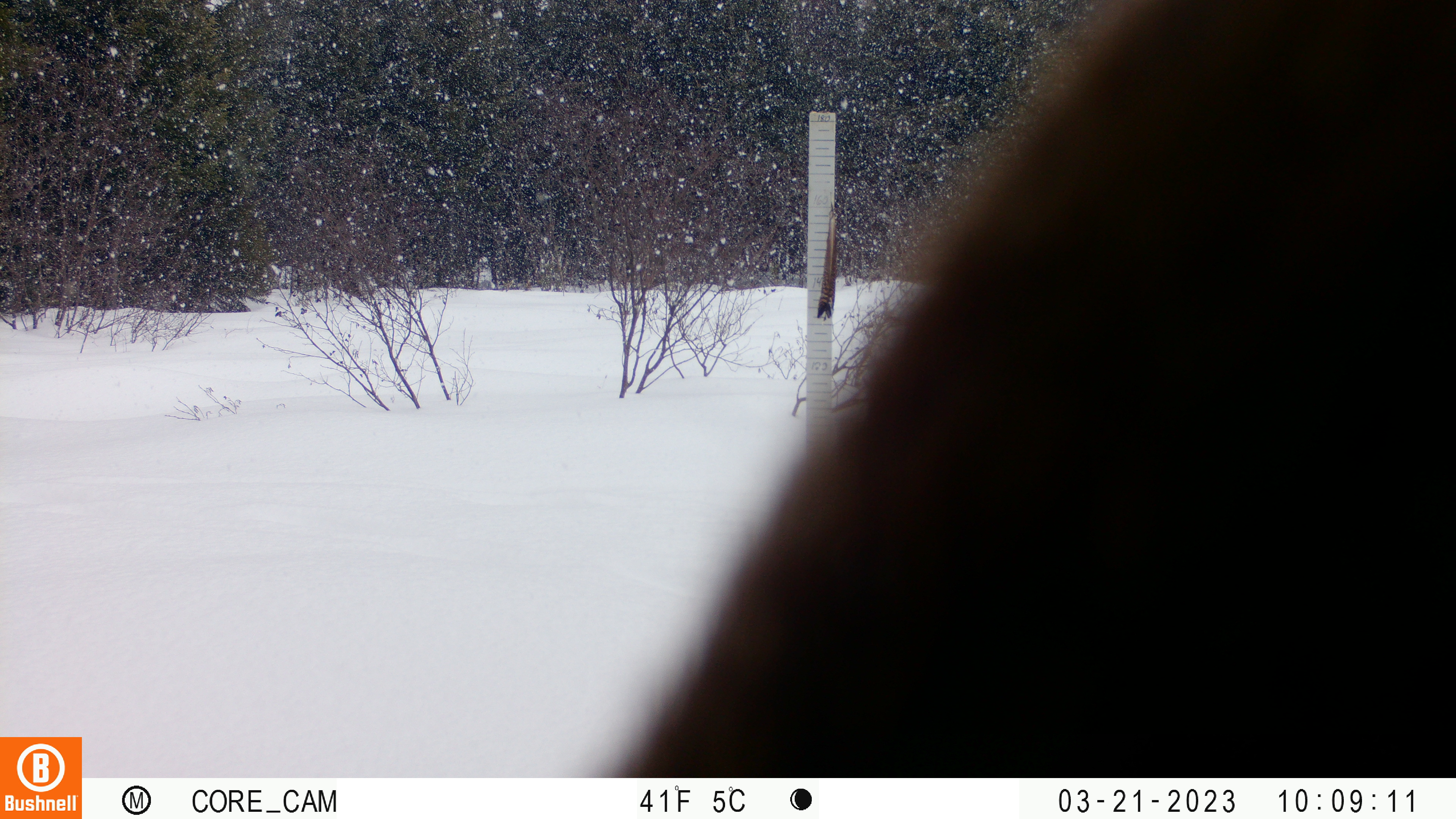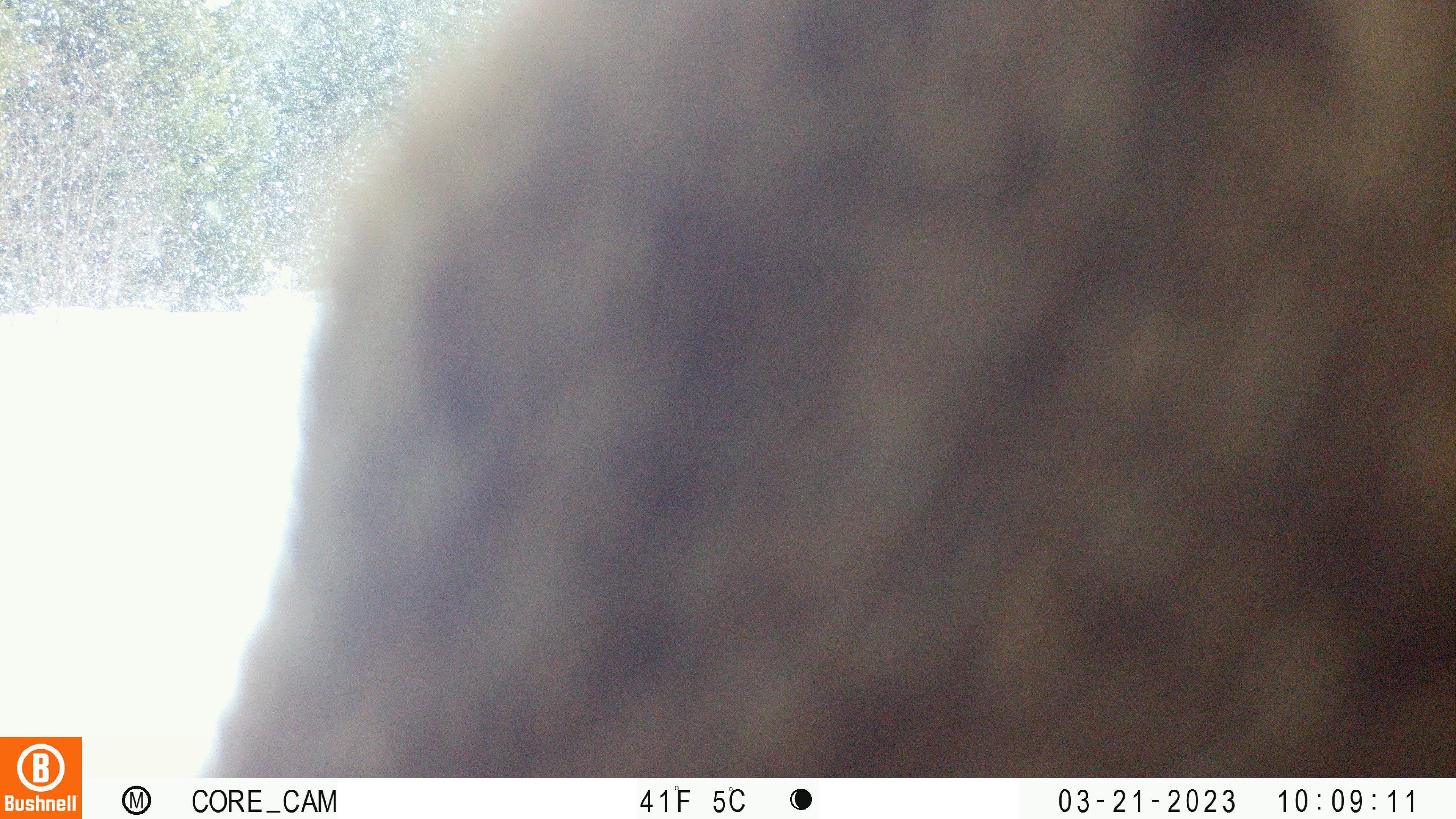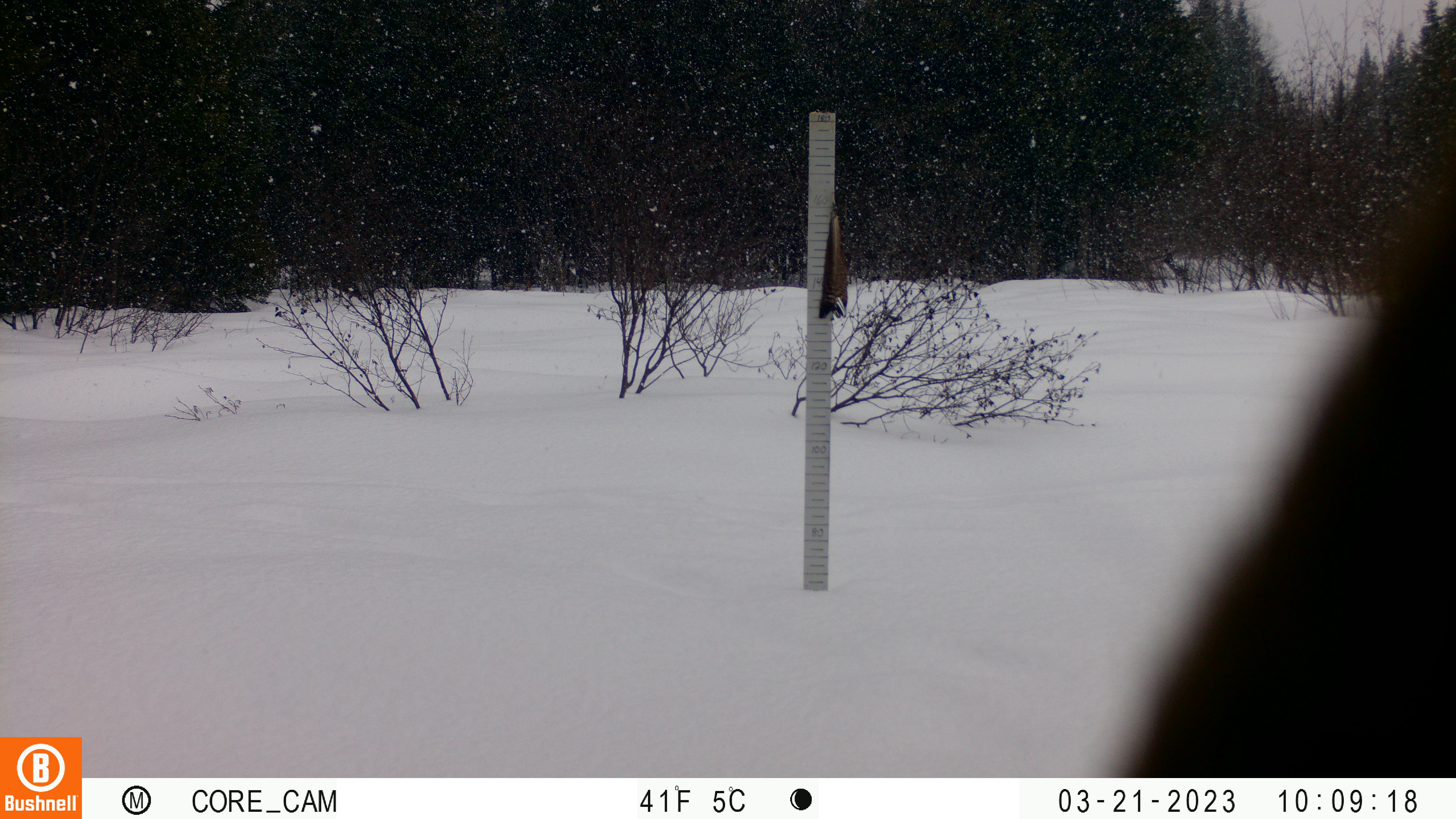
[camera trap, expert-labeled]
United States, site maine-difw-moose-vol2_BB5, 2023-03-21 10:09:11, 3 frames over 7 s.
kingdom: Animalia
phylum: Chordata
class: Mammalia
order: Artiodactyla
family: Cervidae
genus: Alces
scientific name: Alces alces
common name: moose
Moose (Alces alces).